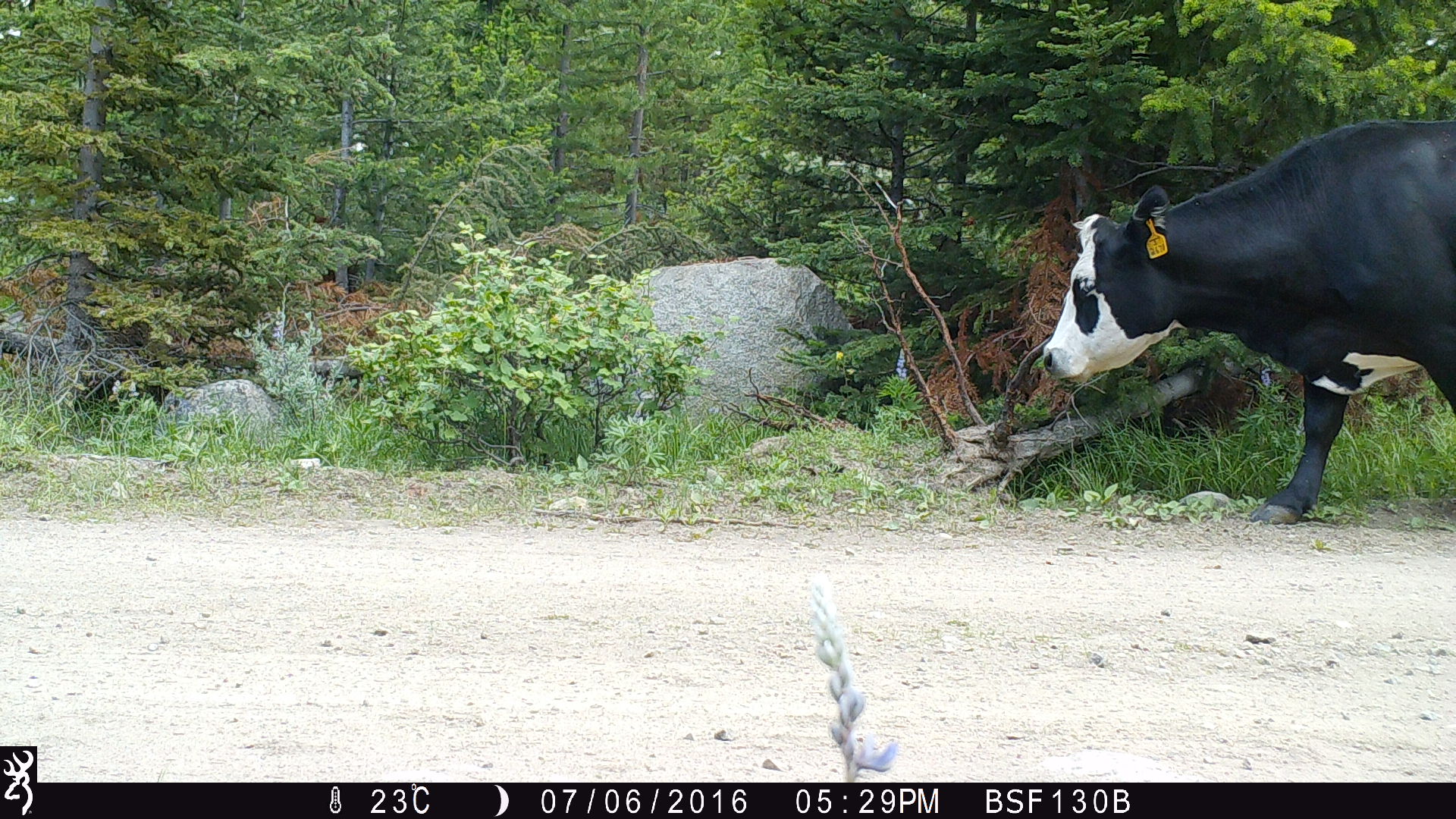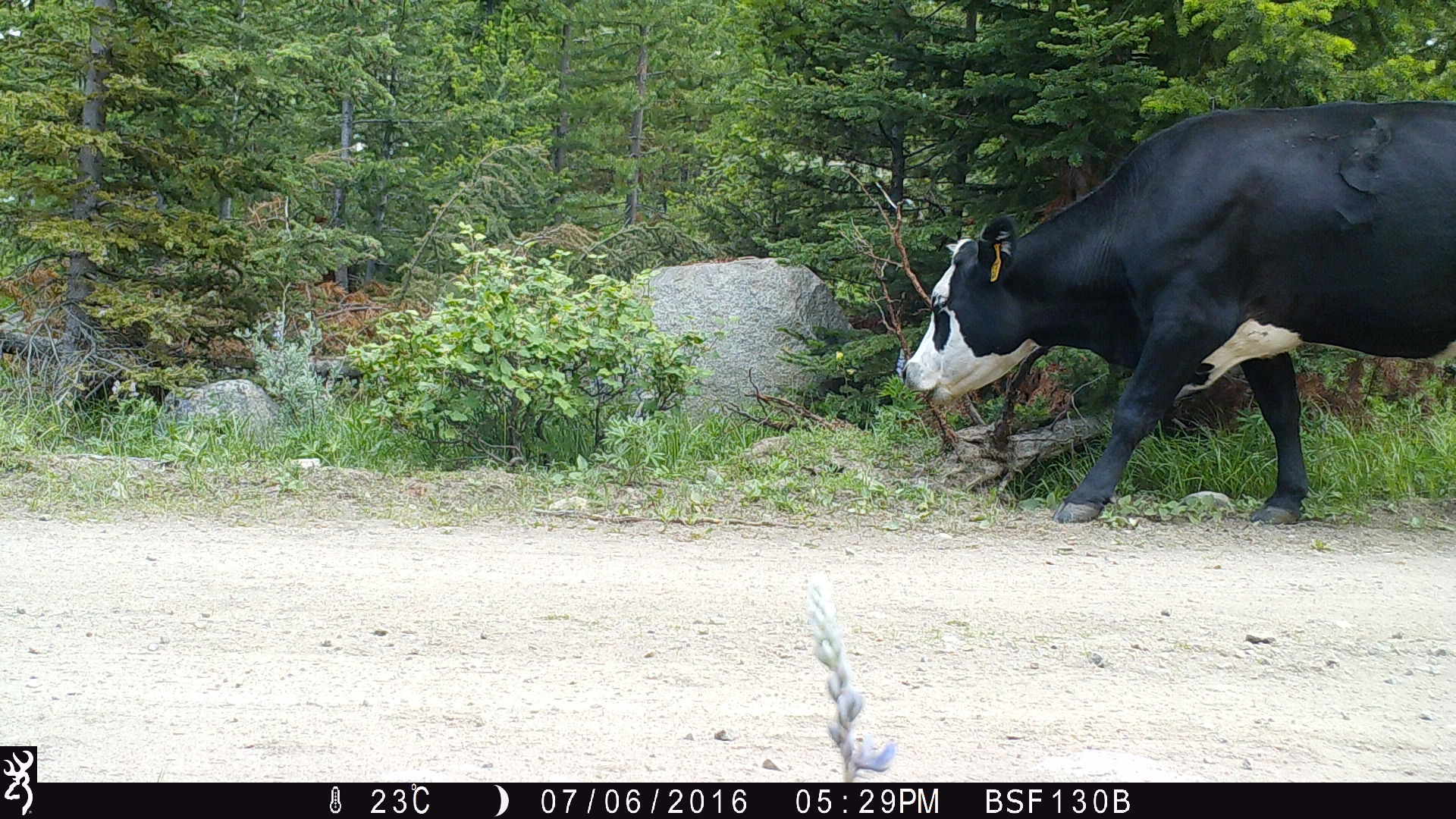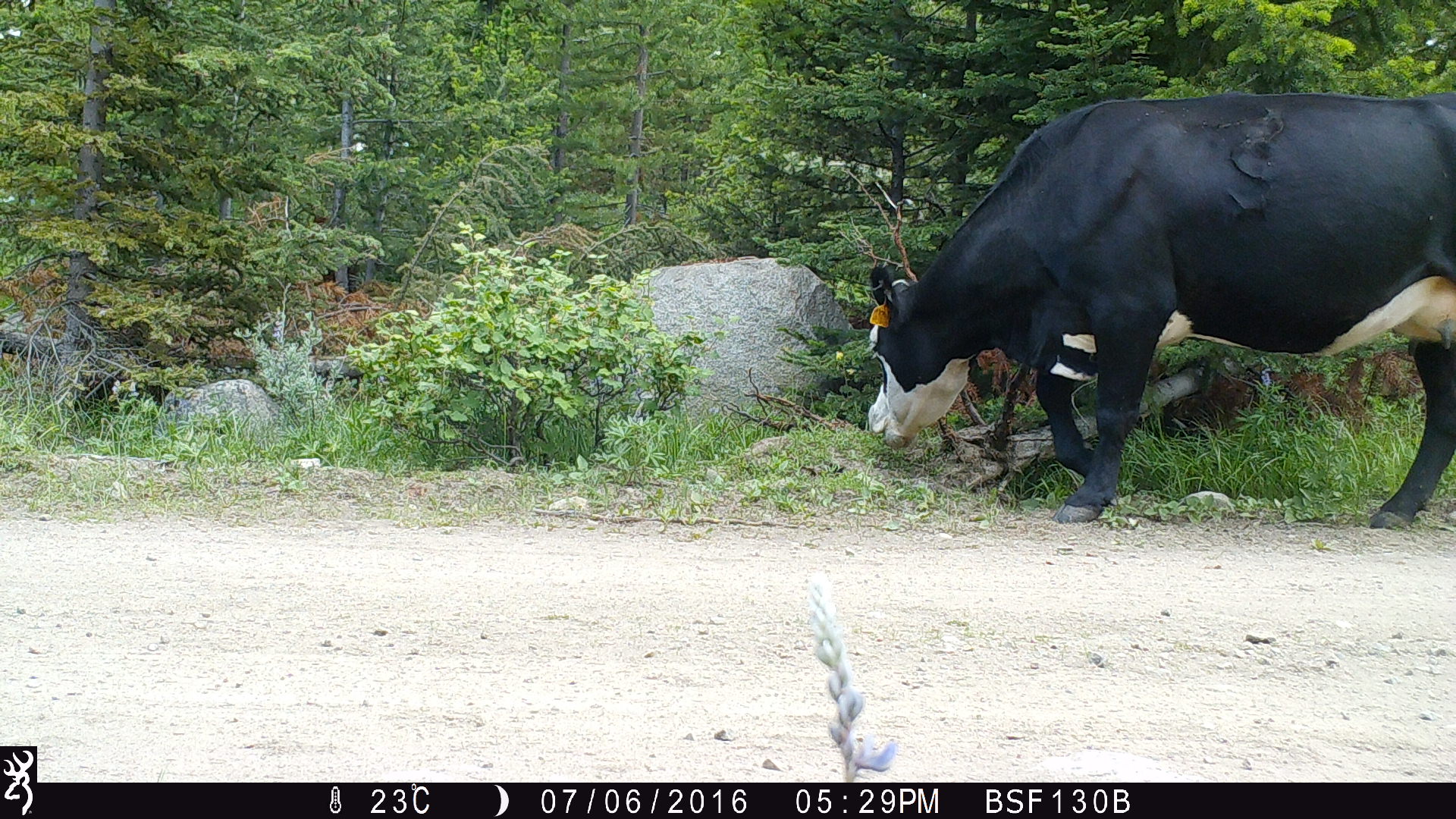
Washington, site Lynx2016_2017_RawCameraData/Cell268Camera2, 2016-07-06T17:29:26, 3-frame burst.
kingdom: Animalia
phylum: Chordata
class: Mammalia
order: Artiodactyla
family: Bovidae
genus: Bos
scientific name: Bos taurus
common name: domestic cattle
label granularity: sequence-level